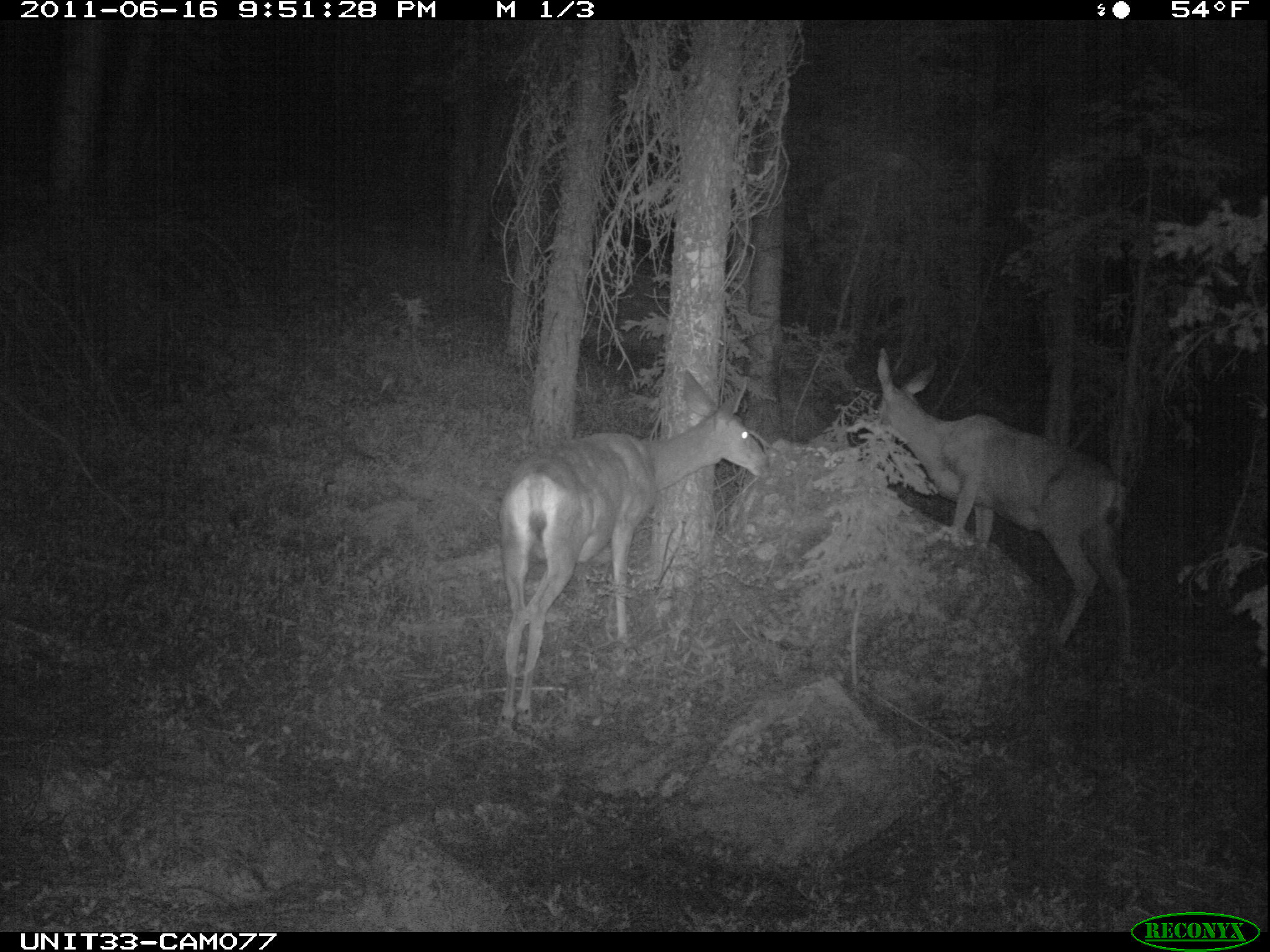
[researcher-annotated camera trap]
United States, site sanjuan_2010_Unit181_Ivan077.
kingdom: Animalia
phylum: Chordata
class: Mammalia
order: Artiodactyla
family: Cervidae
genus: Odocoileus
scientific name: Odocoileus hemionus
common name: mule deer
Odocoileus hemionus (mule deer).